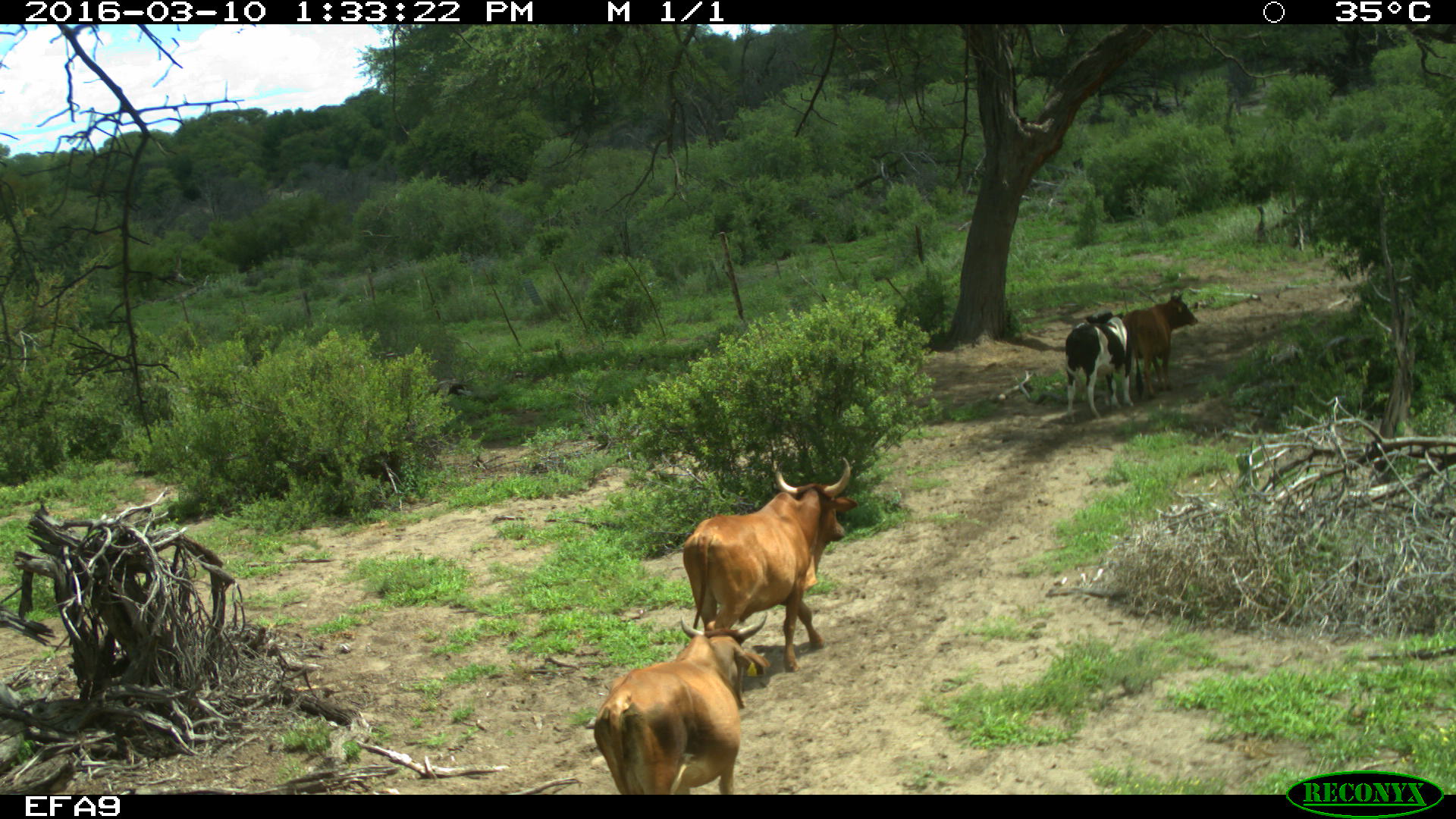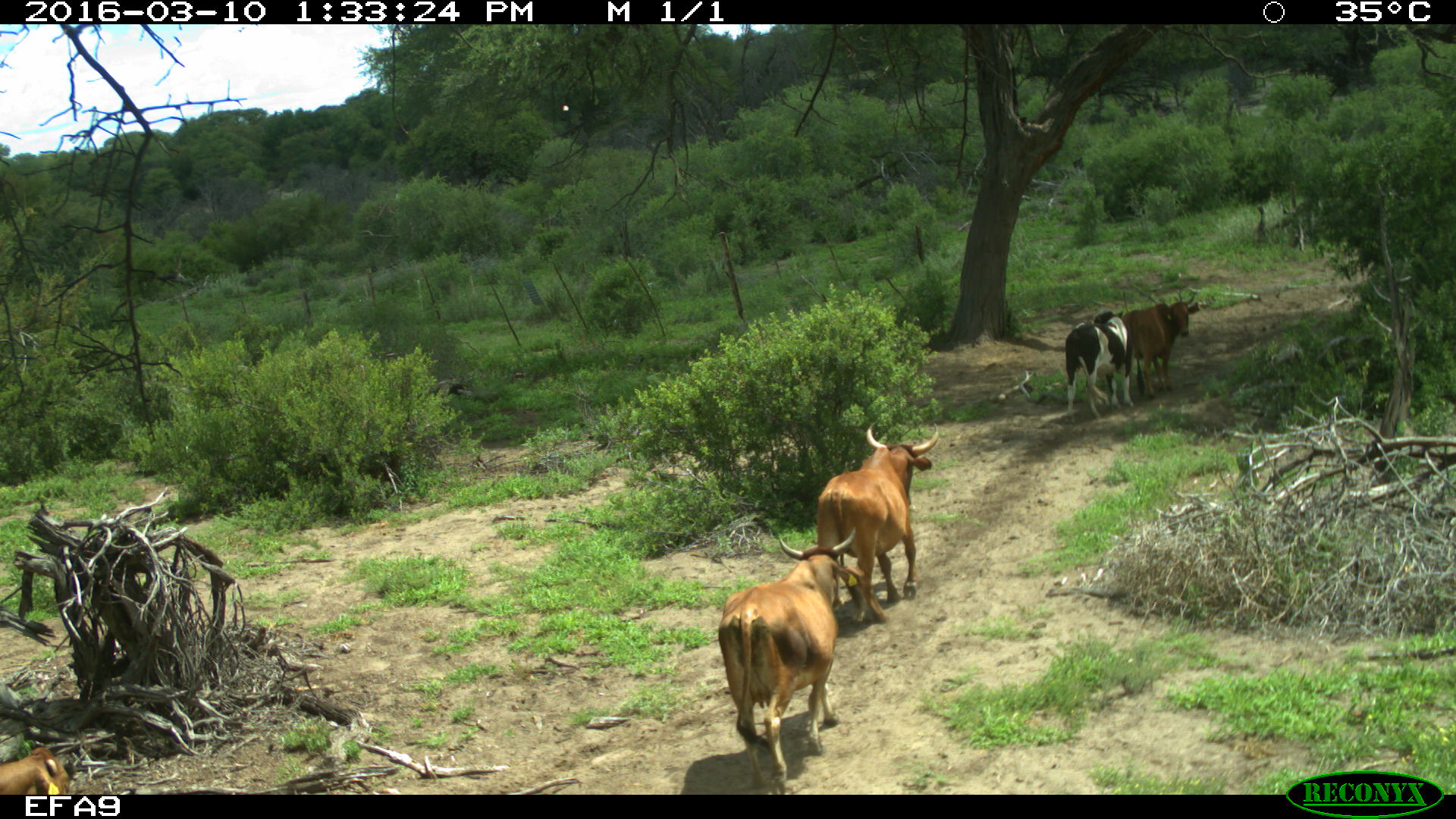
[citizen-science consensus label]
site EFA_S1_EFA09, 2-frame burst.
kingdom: Animalia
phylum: Chordata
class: Mammalia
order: Artiodactyla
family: Bovidae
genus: Bos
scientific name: Bos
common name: cattle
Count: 4.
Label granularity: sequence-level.